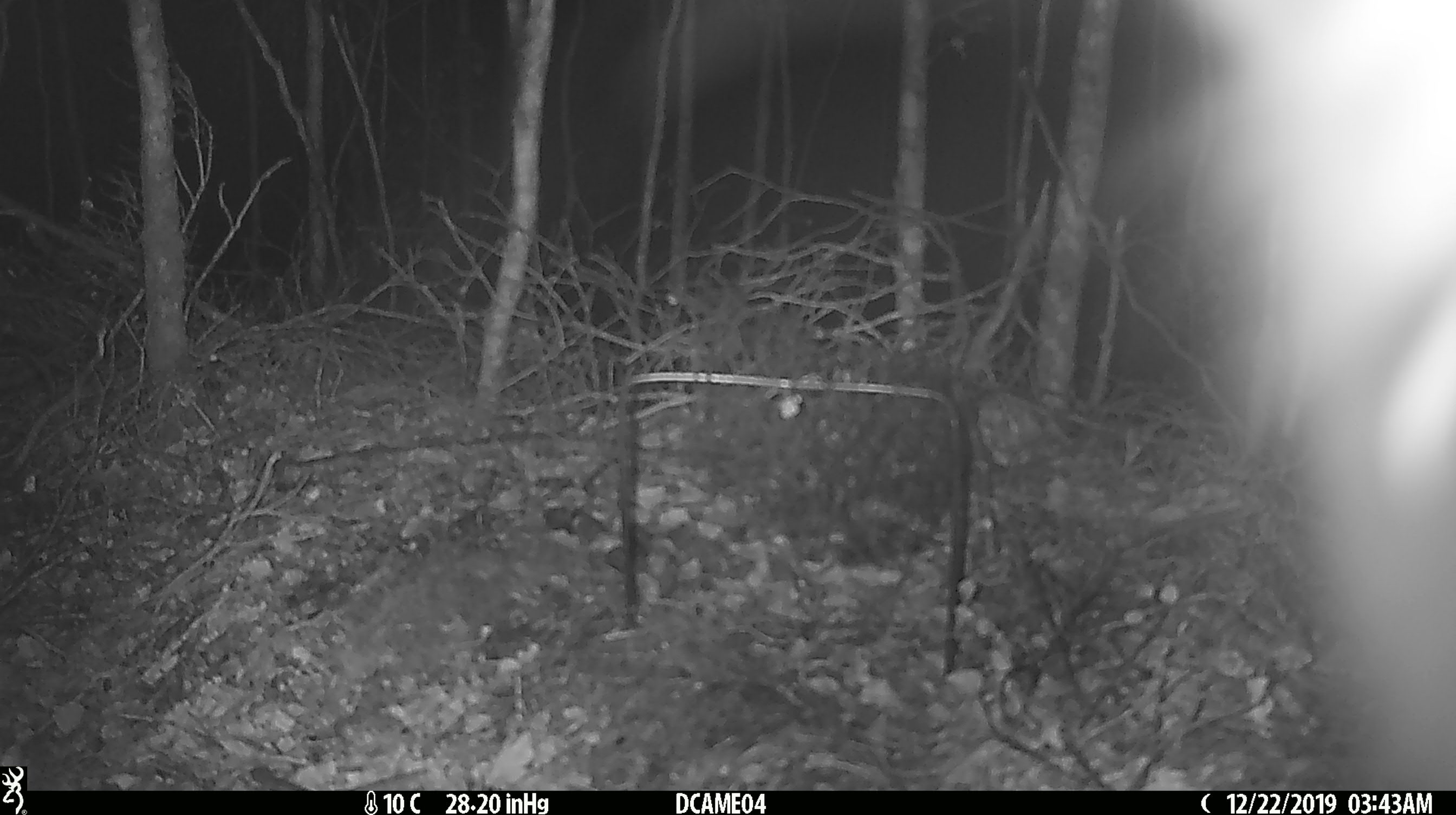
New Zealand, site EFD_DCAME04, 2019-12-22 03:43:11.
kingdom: Animalia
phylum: Chordata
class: Mammalia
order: Diprotodontia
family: Phalangeridae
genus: Trichosurus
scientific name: Trichosurus vulpecula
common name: common brushtail possum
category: possum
Possum (common brushtail possum) (Trichosurus vulpecula).